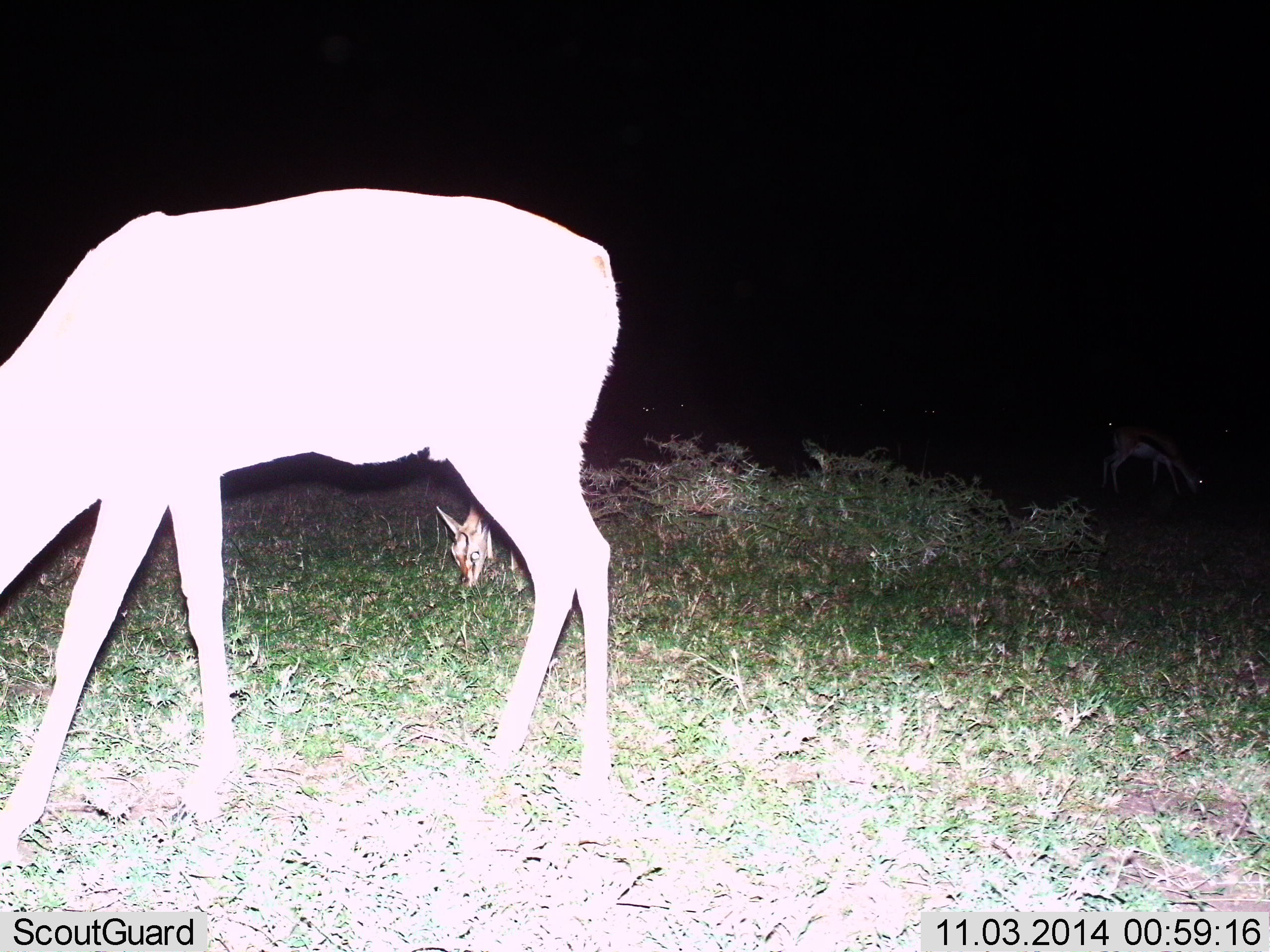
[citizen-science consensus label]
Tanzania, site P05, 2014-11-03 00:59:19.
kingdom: Animalia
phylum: Chordata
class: Mammalia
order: Artiodactyla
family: Bovidae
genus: Eudorcas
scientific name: Eudorcas thomsonii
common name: thomson's gazelle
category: gazellethomsons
Gazellethomsons (thomson's gazelle) (Eudorcas thomsonii), count 3. Behavior (volunteer vote fractions): standing 25%, resting 0%, moving 0%, interacting 0%. Young present (vote fraction): 33%. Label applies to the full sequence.